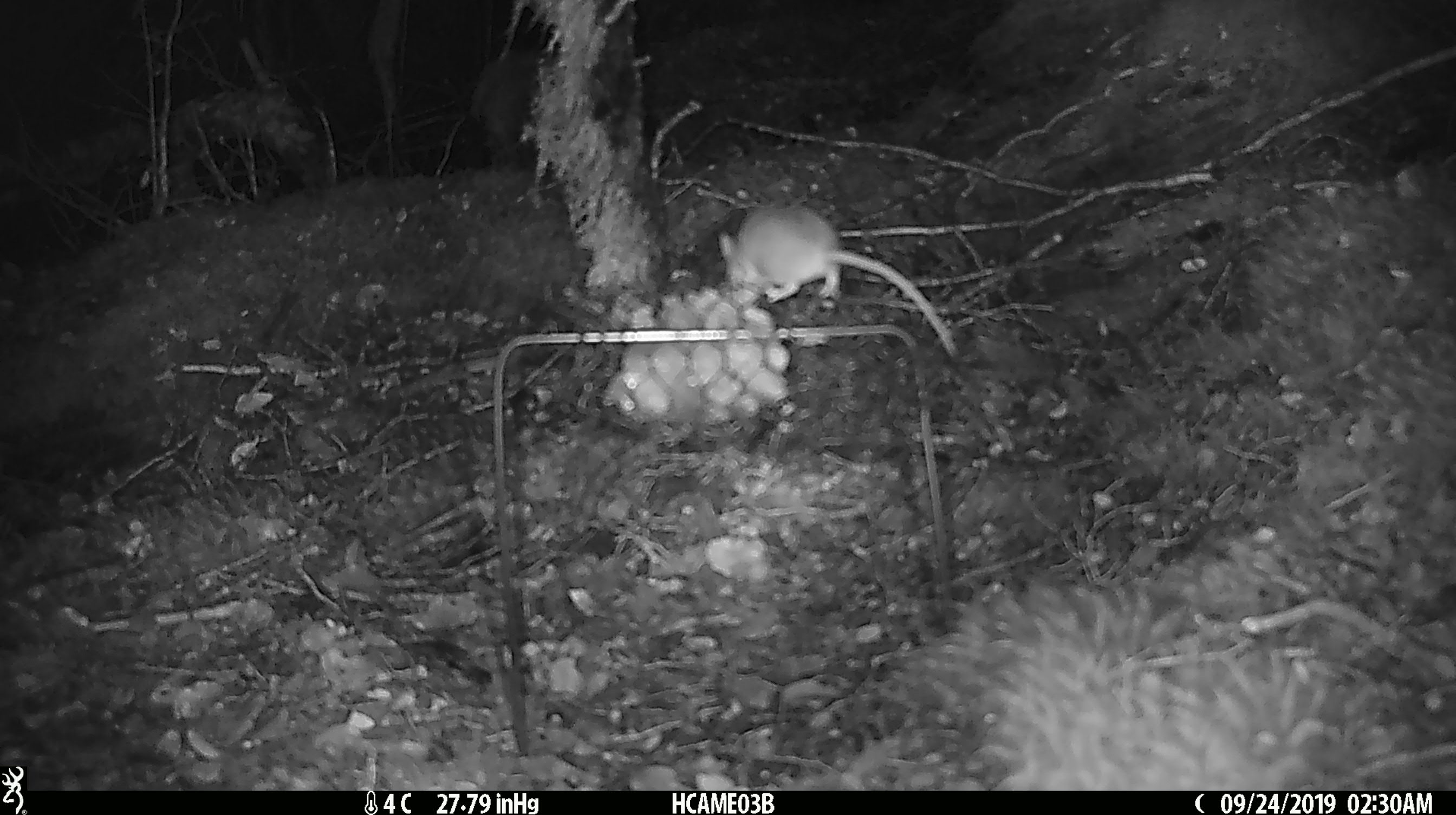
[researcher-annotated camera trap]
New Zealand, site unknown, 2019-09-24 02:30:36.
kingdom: Animalia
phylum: Chordata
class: Mammalia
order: Rodentia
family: Muridae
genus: Mus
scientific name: Mus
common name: mouse